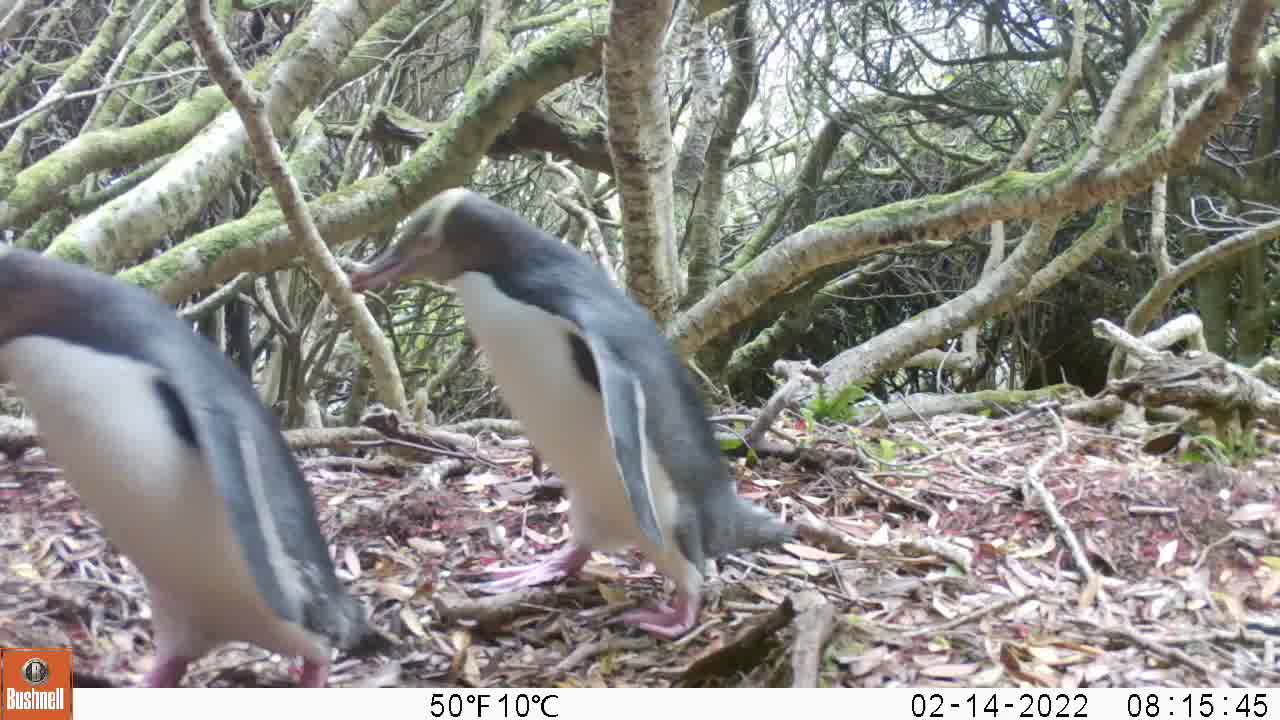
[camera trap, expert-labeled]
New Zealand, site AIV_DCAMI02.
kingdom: Animalia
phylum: Chordata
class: Aves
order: Sphenisciformes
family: Spheniscidae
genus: Megadyptes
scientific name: Megadyptes antipodes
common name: yellow-eyed penguin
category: yellow eyed penguin